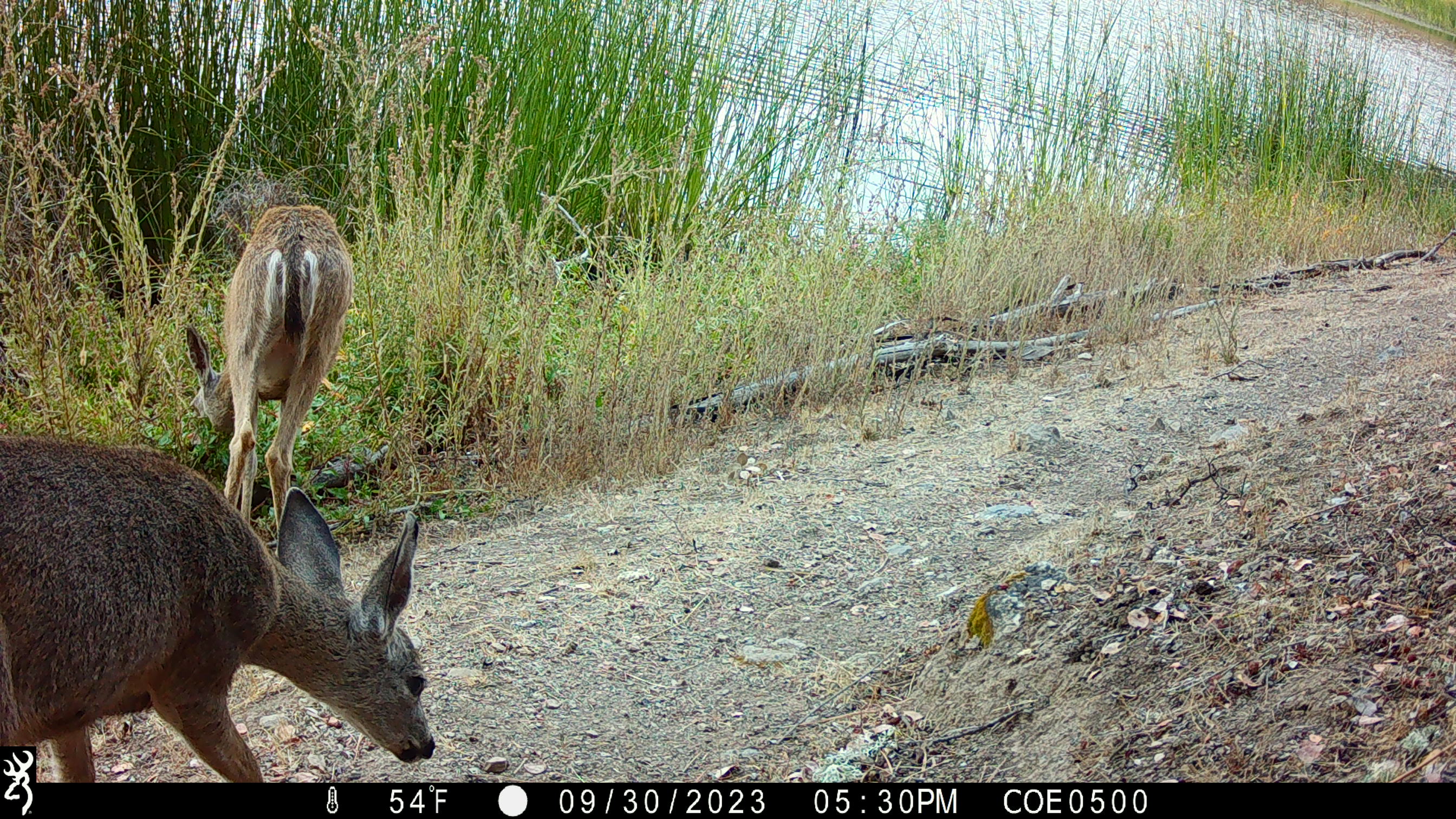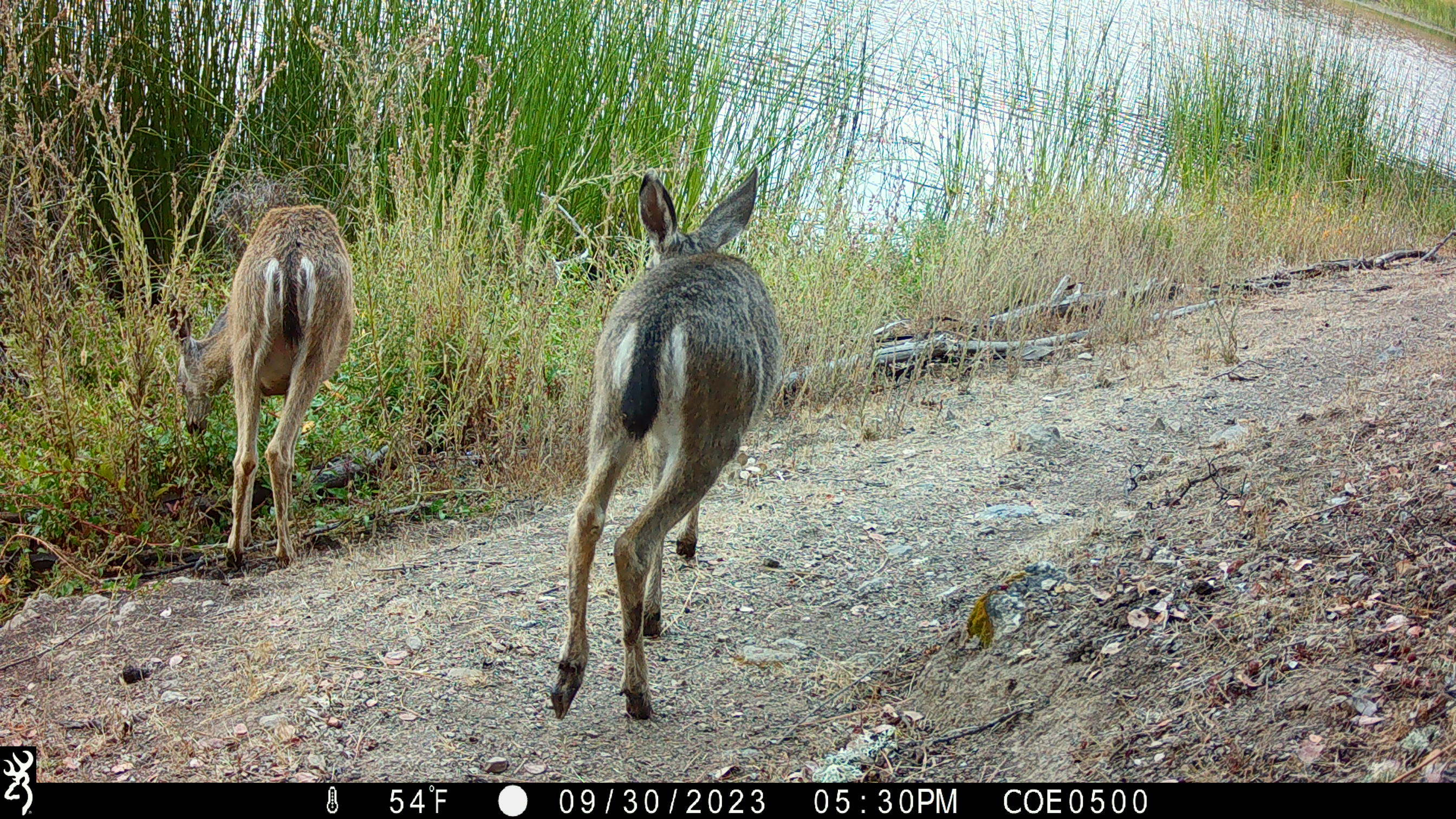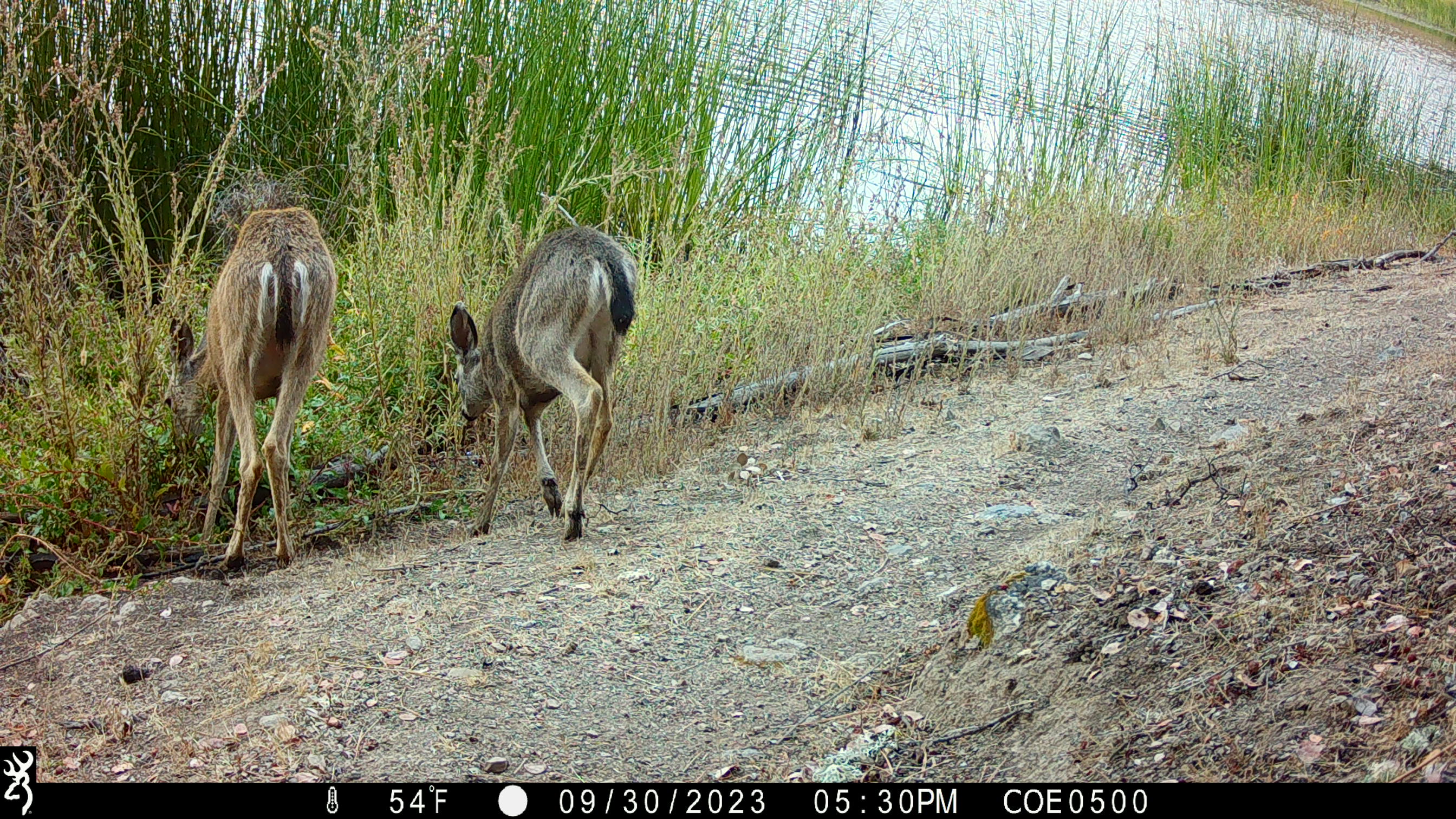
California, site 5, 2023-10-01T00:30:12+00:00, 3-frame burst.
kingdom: Animalia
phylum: Chordata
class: Mammalia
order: Artiodactyla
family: Cervidae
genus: Odocoileus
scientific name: Odocoileus hemionus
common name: mule deer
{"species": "mule deer (Odocoileus hemionus)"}